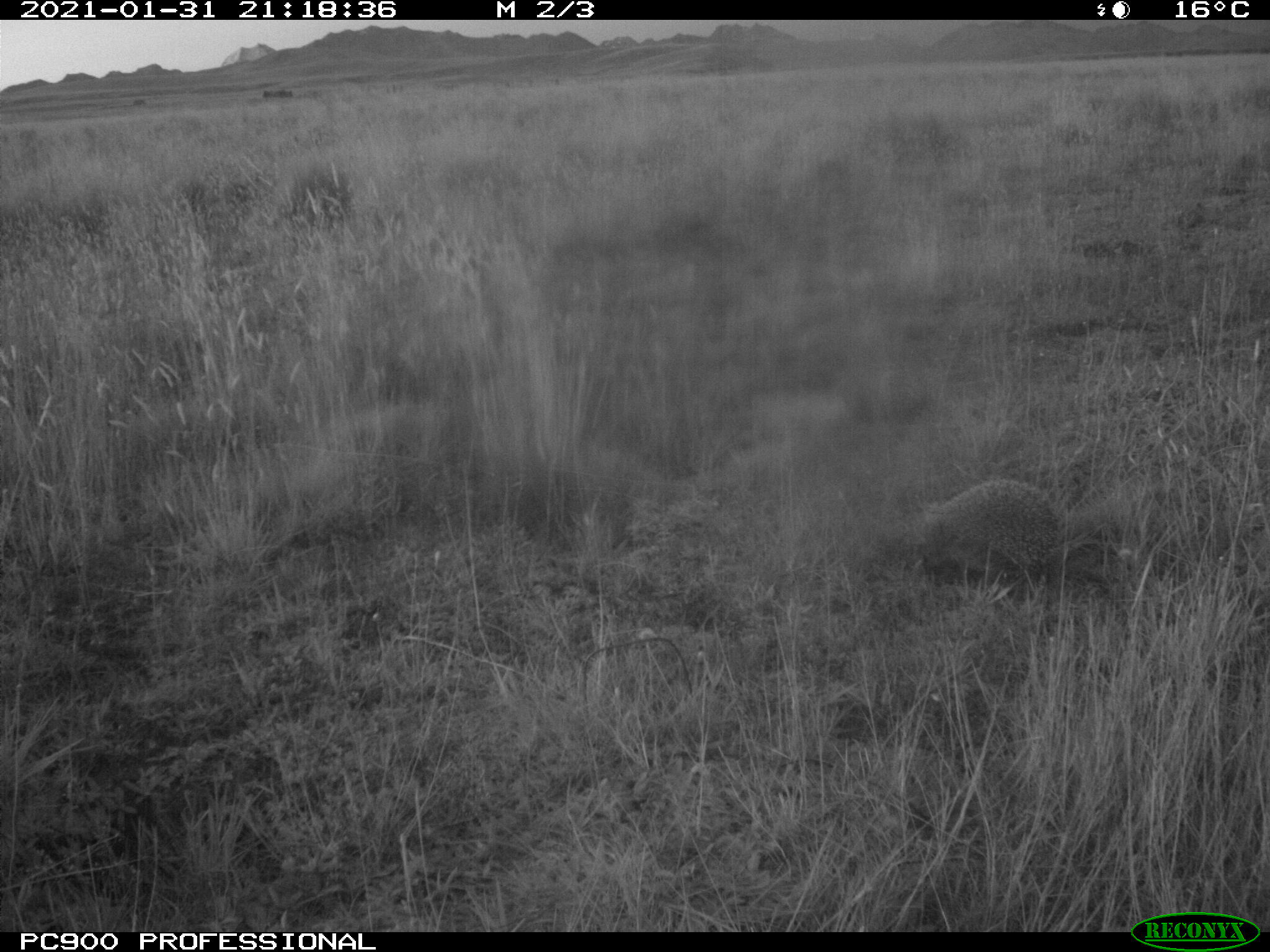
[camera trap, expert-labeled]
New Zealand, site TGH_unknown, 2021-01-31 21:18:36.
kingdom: Animalia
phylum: Chordata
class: Mammalia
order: Eulipotyphla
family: Erinaceidae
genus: Erinaceus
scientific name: Erinaceus europaeus europaeus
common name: european hedgehog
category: hedgehog